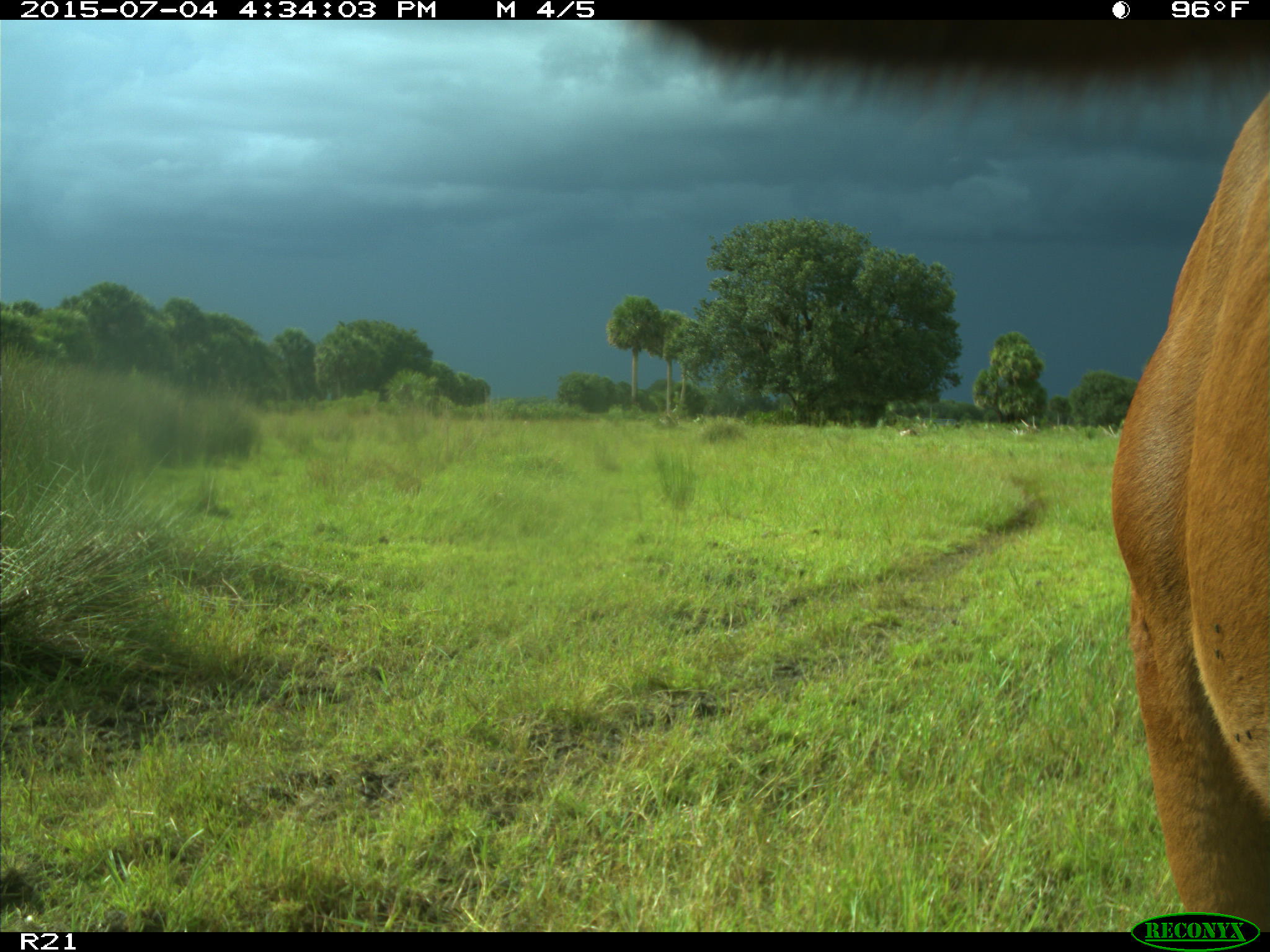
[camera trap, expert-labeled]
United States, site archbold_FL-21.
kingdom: Animalia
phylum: Chordata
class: Mammalia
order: Artiodactyla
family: Bovidae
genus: Bos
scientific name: Bos taurus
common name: domestic cow